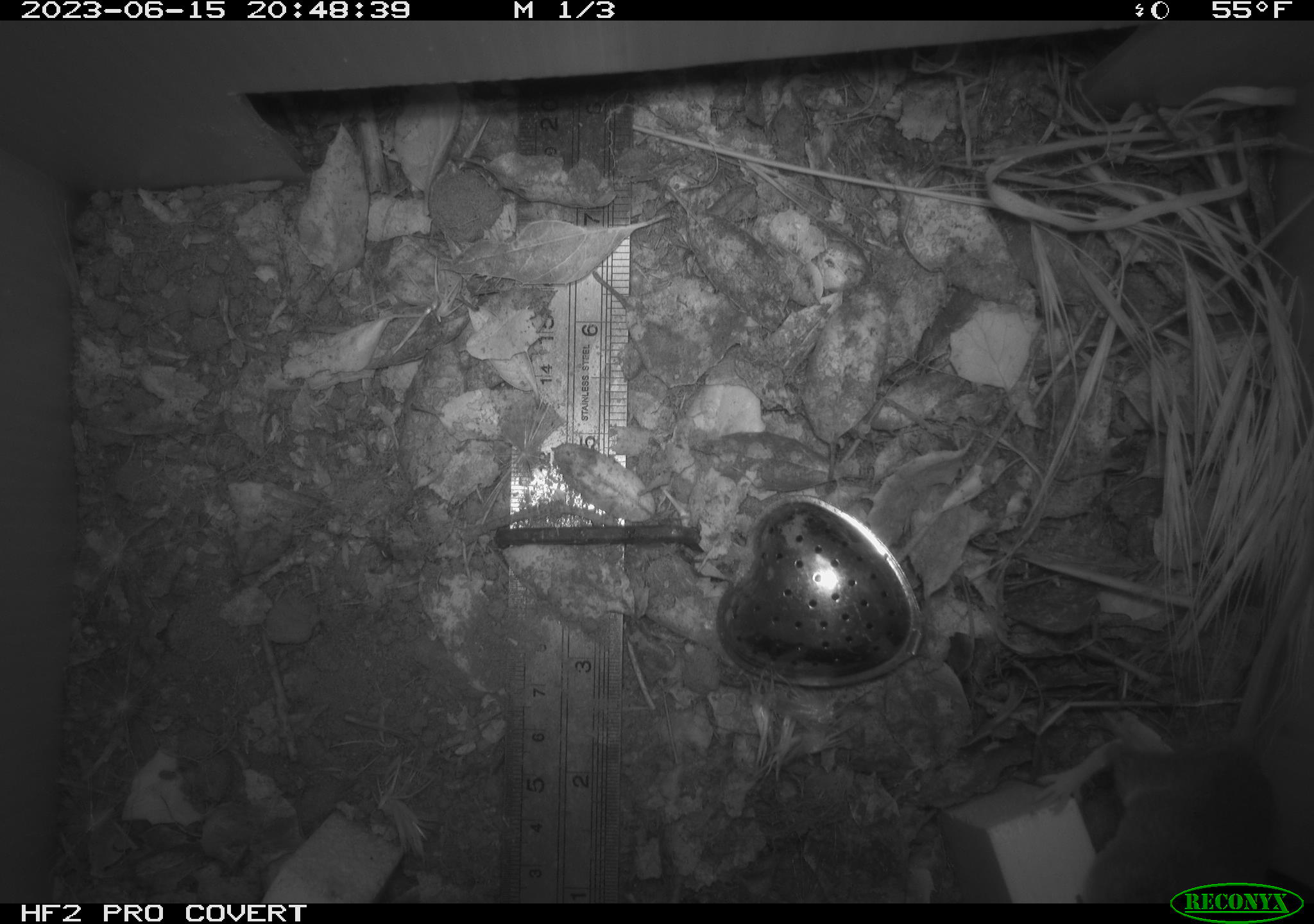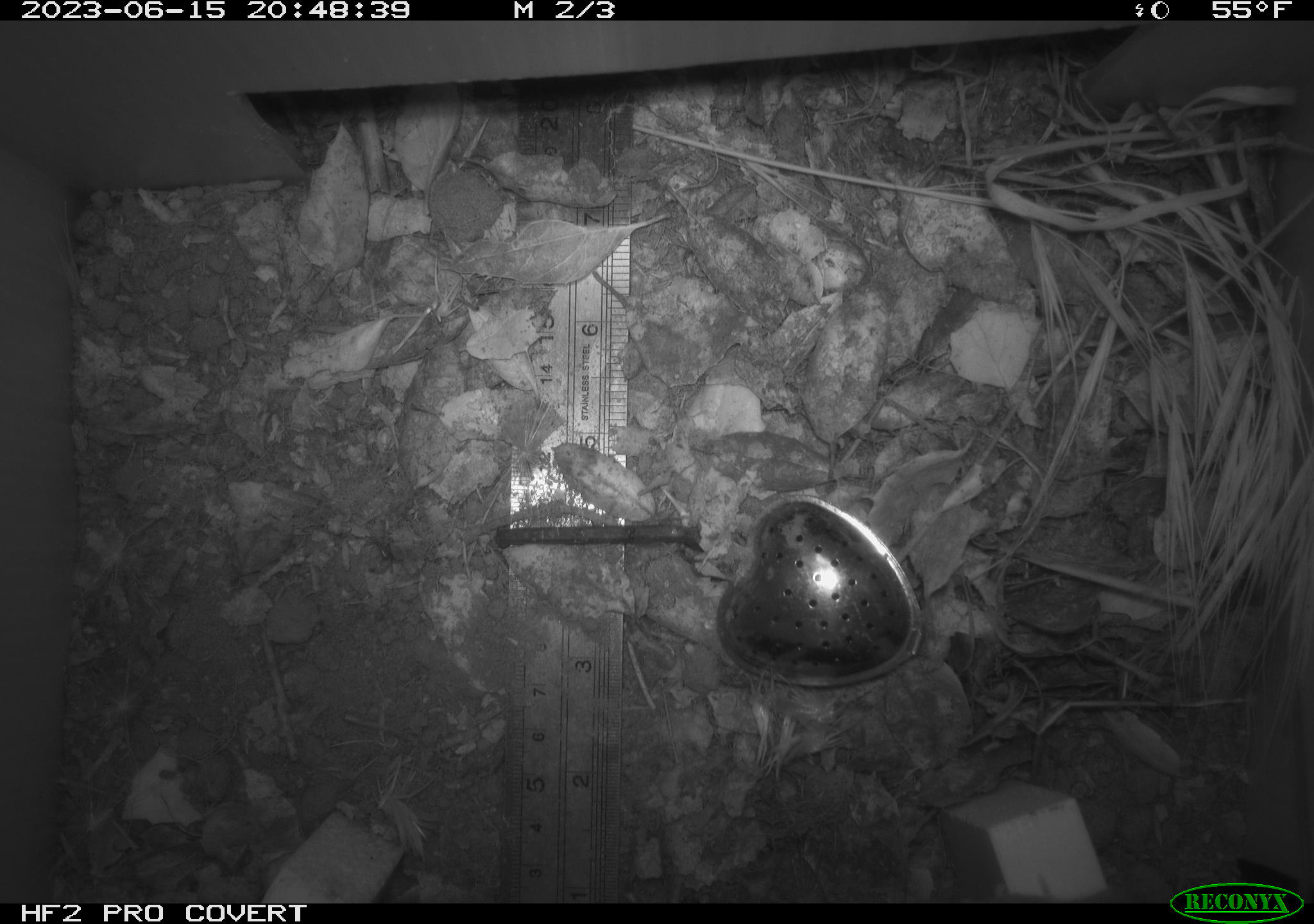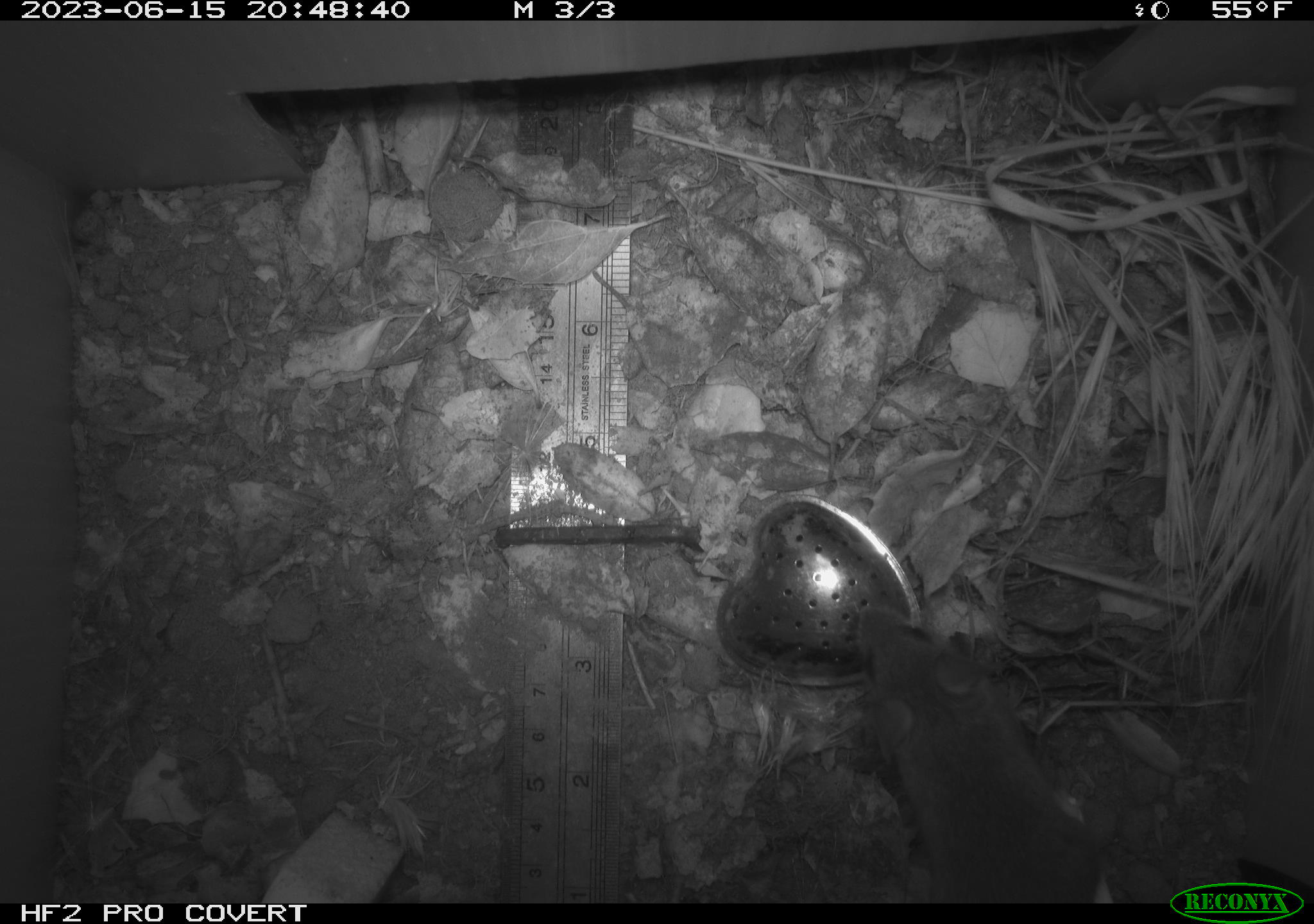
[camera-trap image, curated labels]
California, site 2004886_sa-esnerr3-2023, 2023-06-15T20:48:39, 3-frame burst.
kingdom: Animalia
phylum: Chordata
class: Mammalia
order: Rodentia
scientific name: Rodentia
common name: mouse species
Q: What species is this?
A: Mouse species (Rodentia).